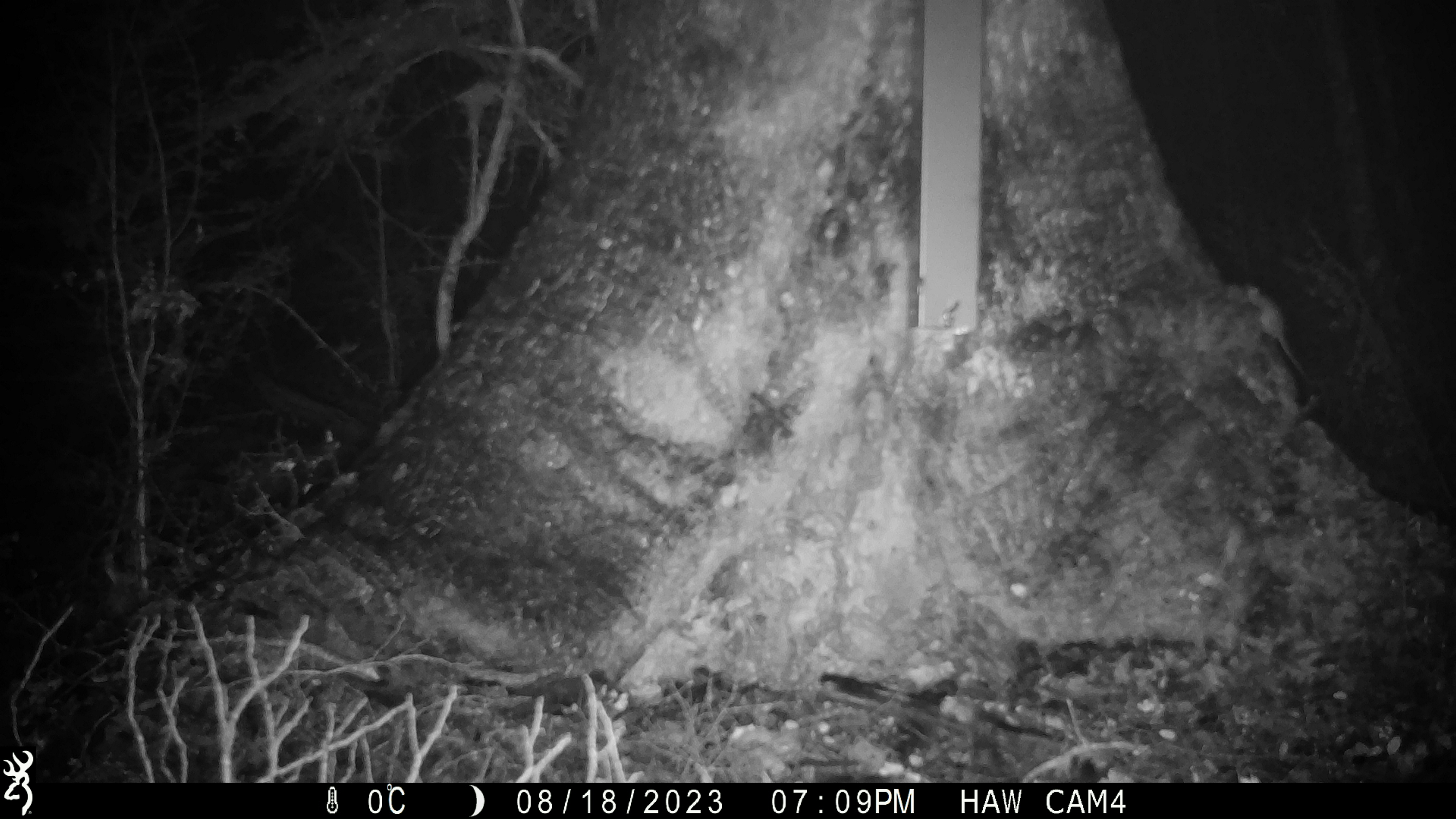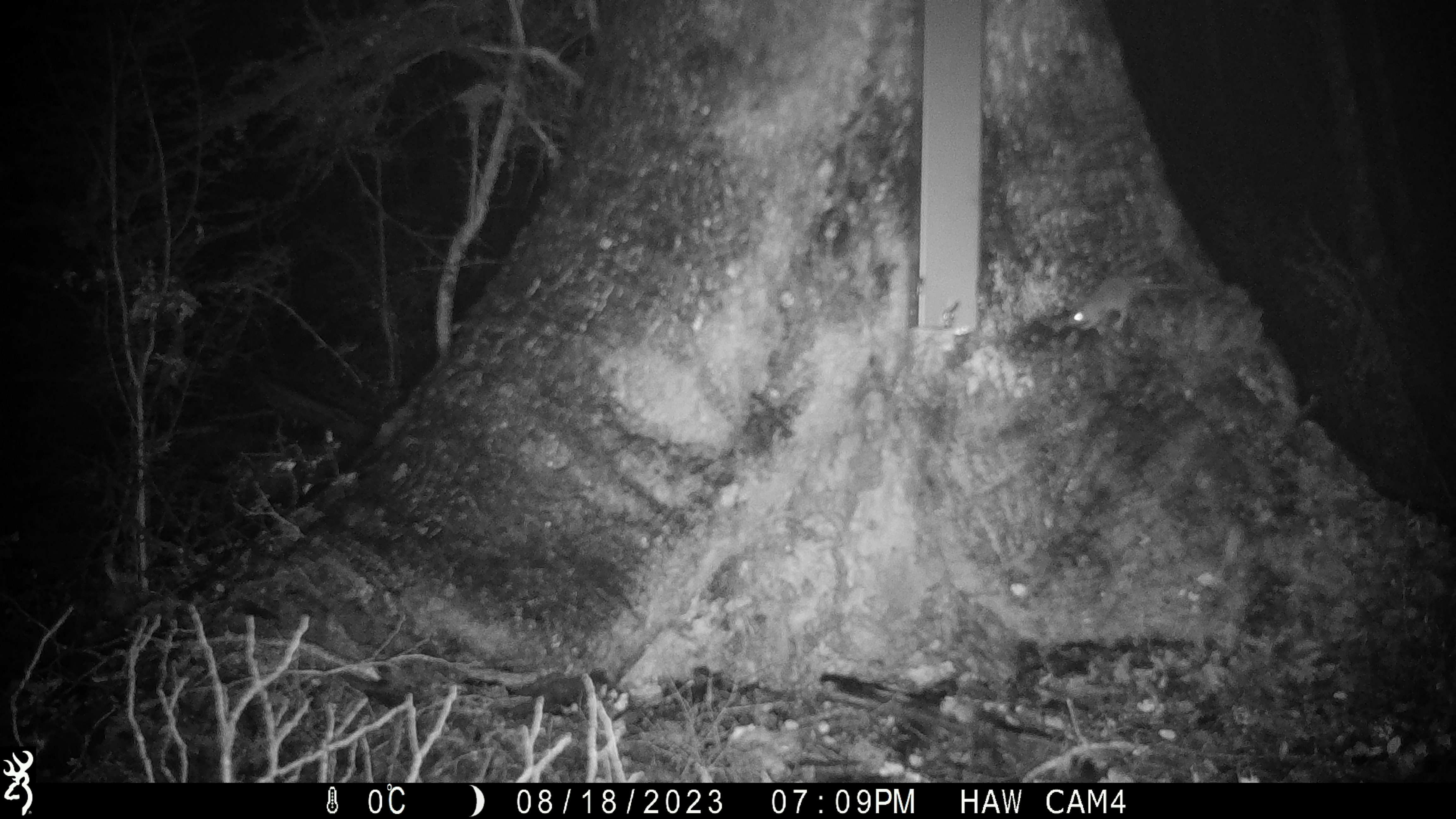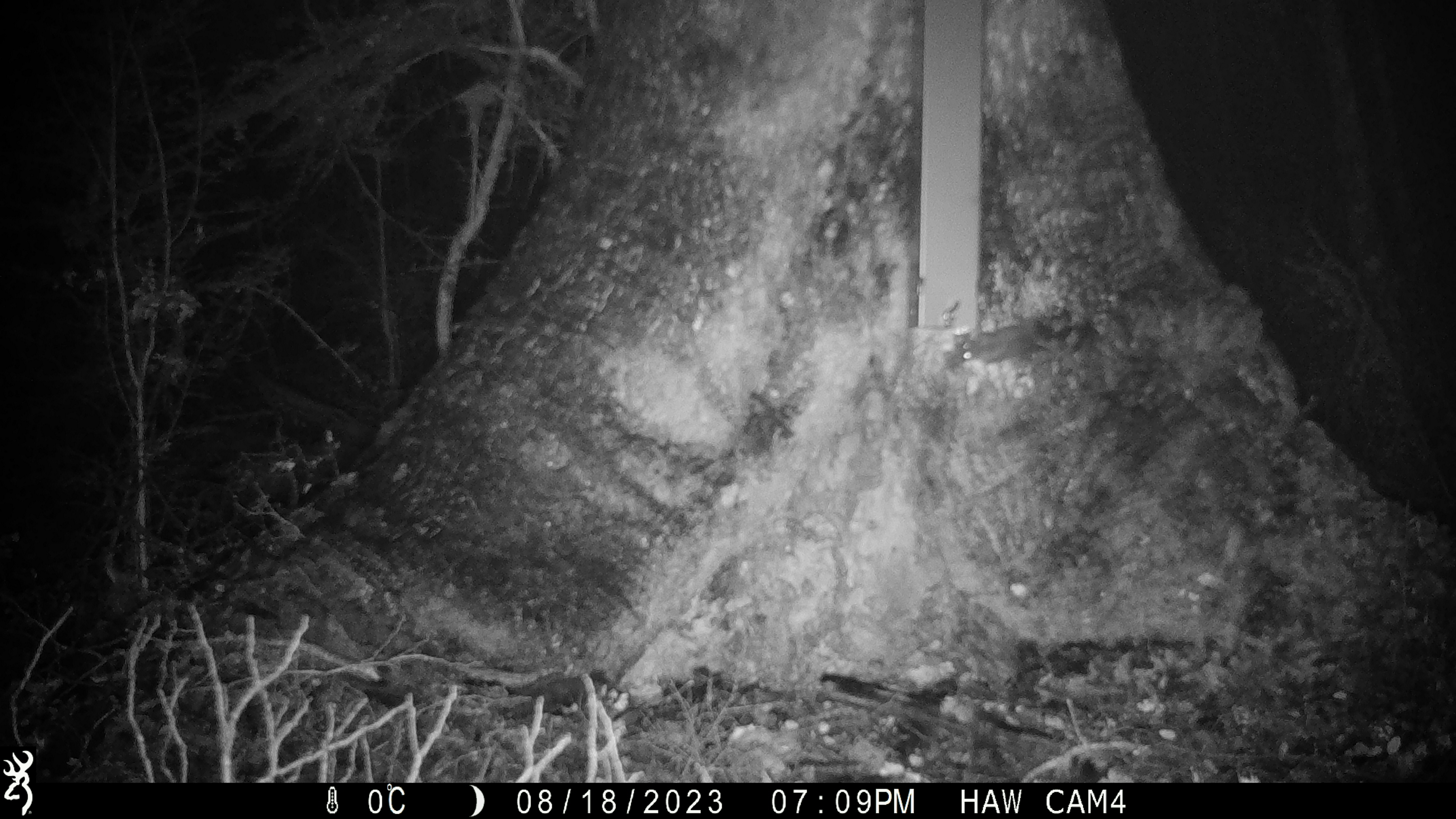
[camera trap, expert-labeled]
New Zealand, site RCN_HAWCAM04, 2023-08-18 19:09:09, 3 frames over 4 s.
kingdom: Animalia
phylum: Chordata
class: Mammalia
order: Rodentia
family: Muridae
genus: Mus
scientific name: Mus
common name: mouse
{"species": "mouse (Mus)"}